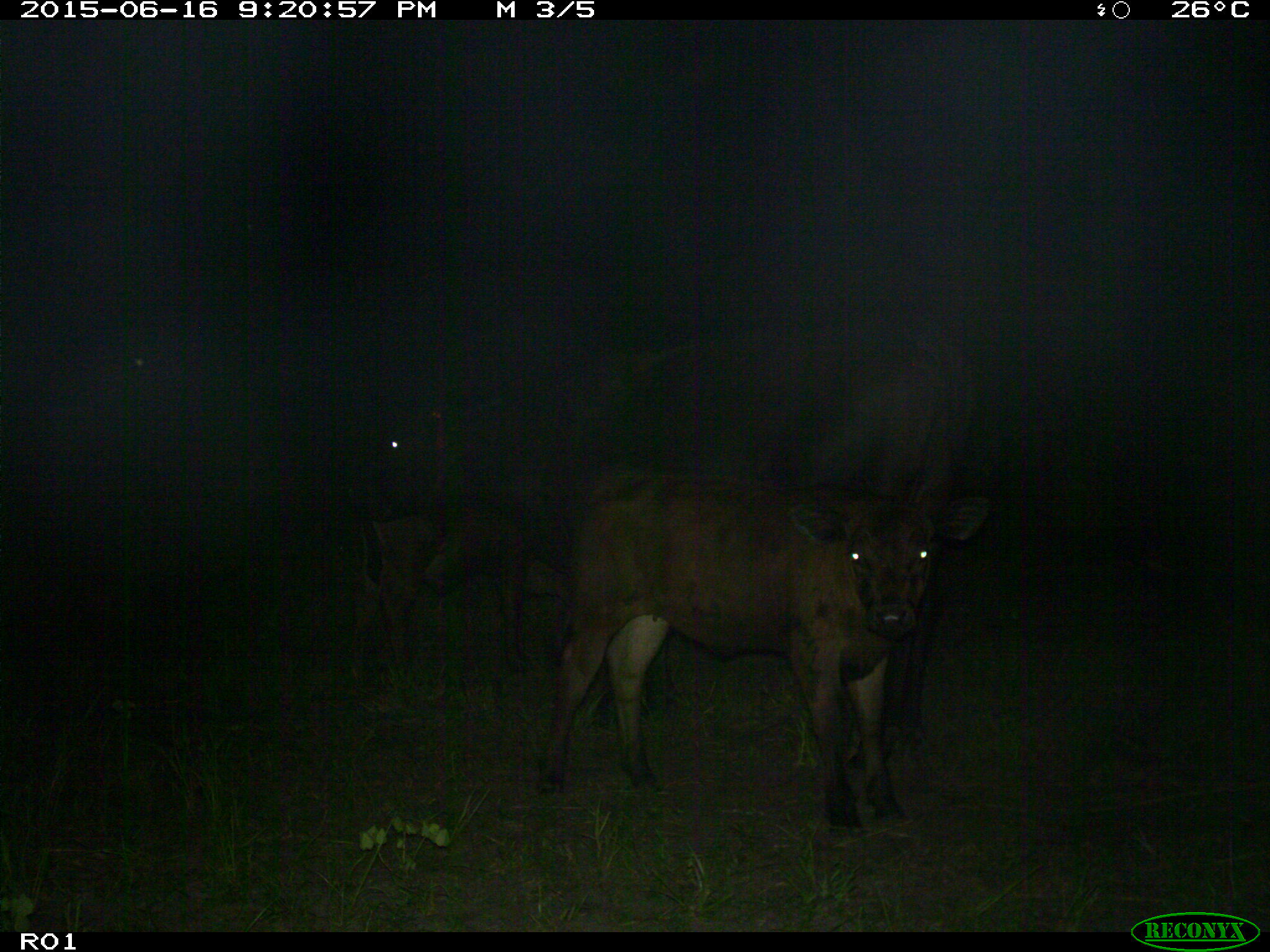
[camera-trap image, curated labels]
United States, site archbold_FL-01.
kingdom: Animalia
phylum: Chordata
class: Mammalia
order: Artiodactyla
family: Bovidae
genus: Bos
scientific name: Bos taurus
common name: domestic cow